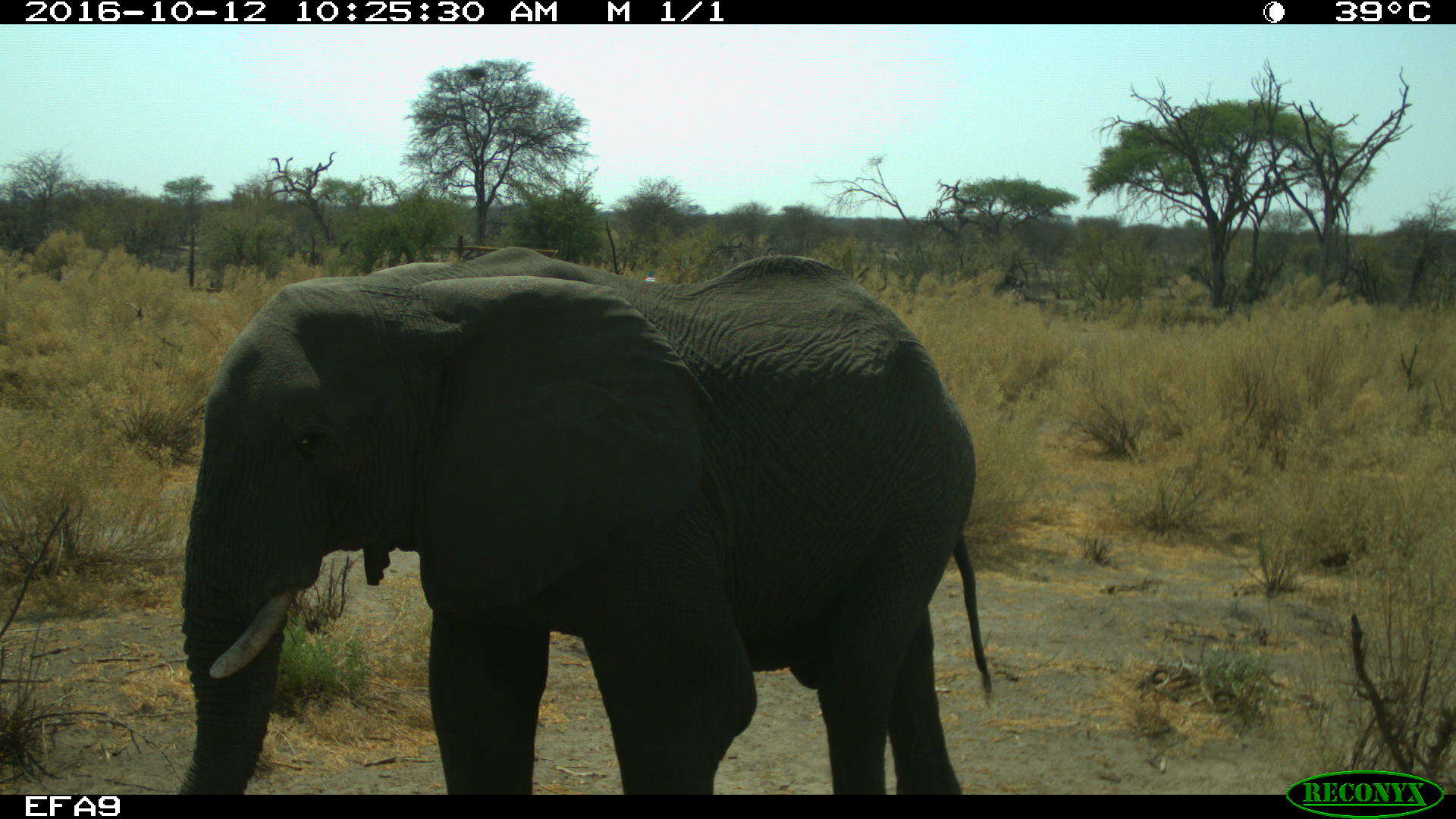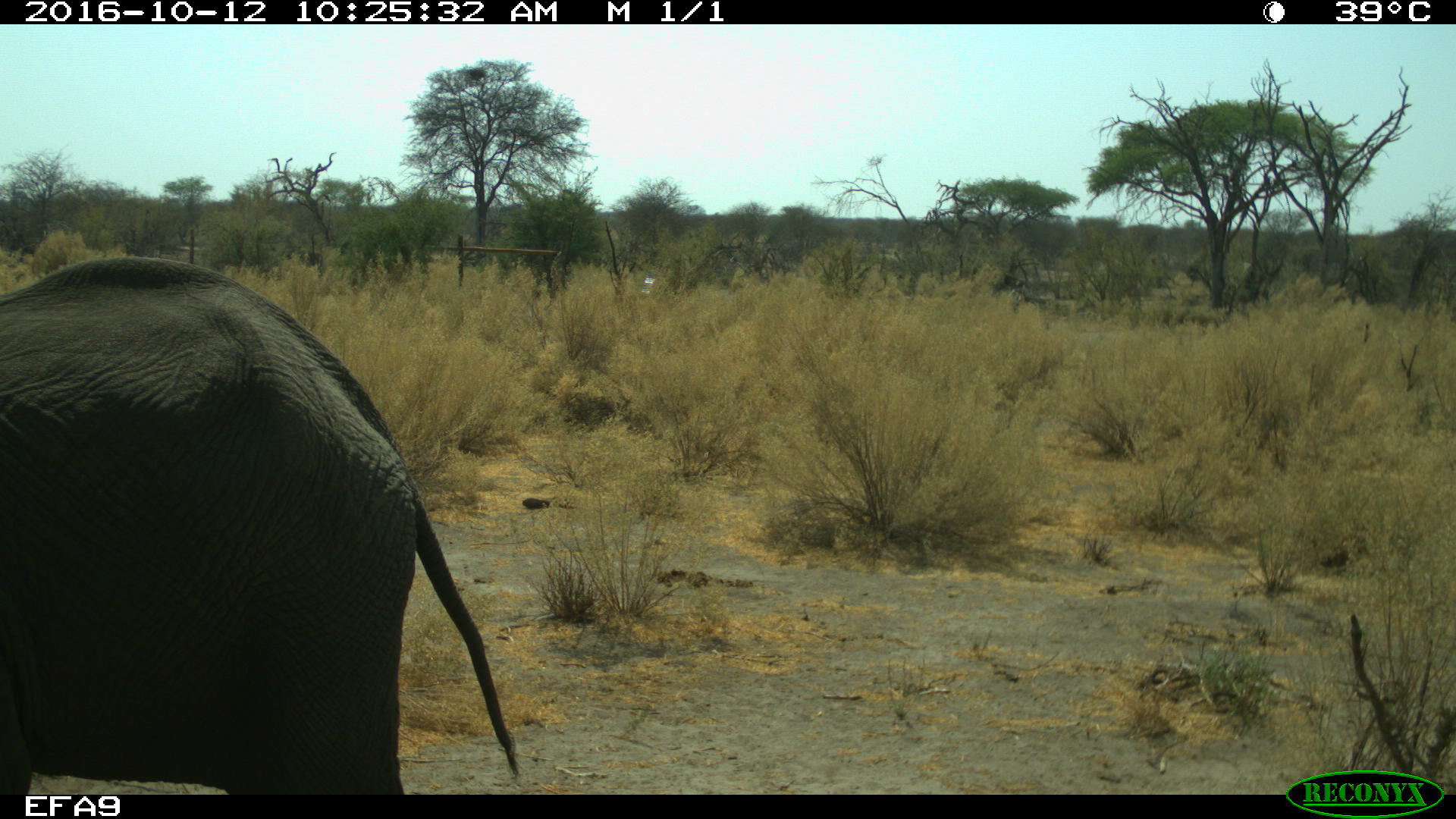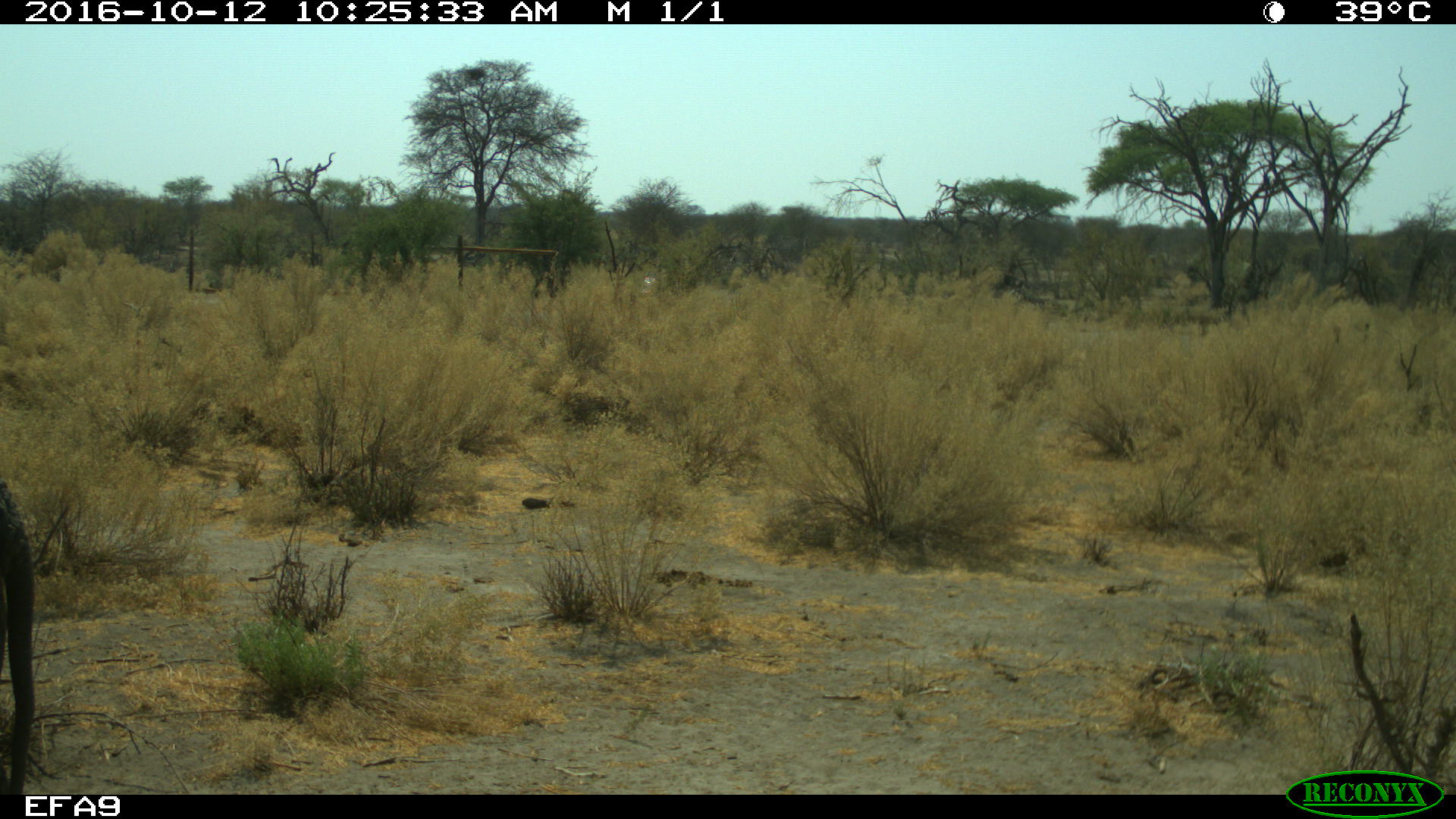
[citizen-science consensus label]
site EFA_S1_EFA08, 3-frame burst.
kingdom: Animalia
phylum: Chordata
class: Mammalia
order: Proboscidea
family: Elephantidae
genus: Loxodonta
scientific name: Loxodonta africana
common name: african bush elephant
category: elephant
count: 1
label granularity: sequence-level